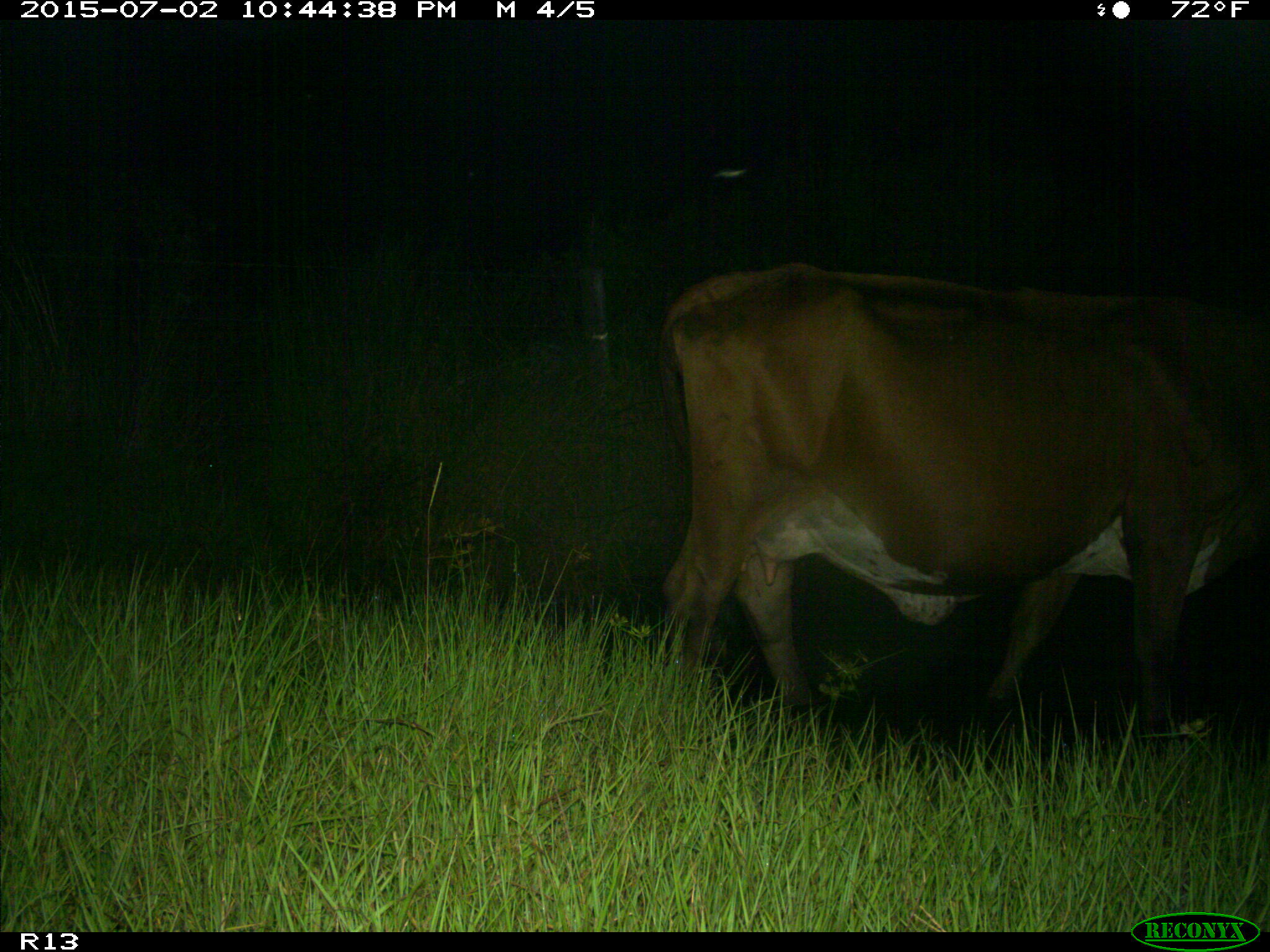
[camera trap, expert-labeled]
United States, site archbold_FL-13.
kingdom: Animalia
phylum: Chordata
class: Mammalia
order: Artiodactyla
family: Bovidae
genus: Bos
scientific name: Bos taurus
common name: domestic cow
Bos taurus (domestic cow).